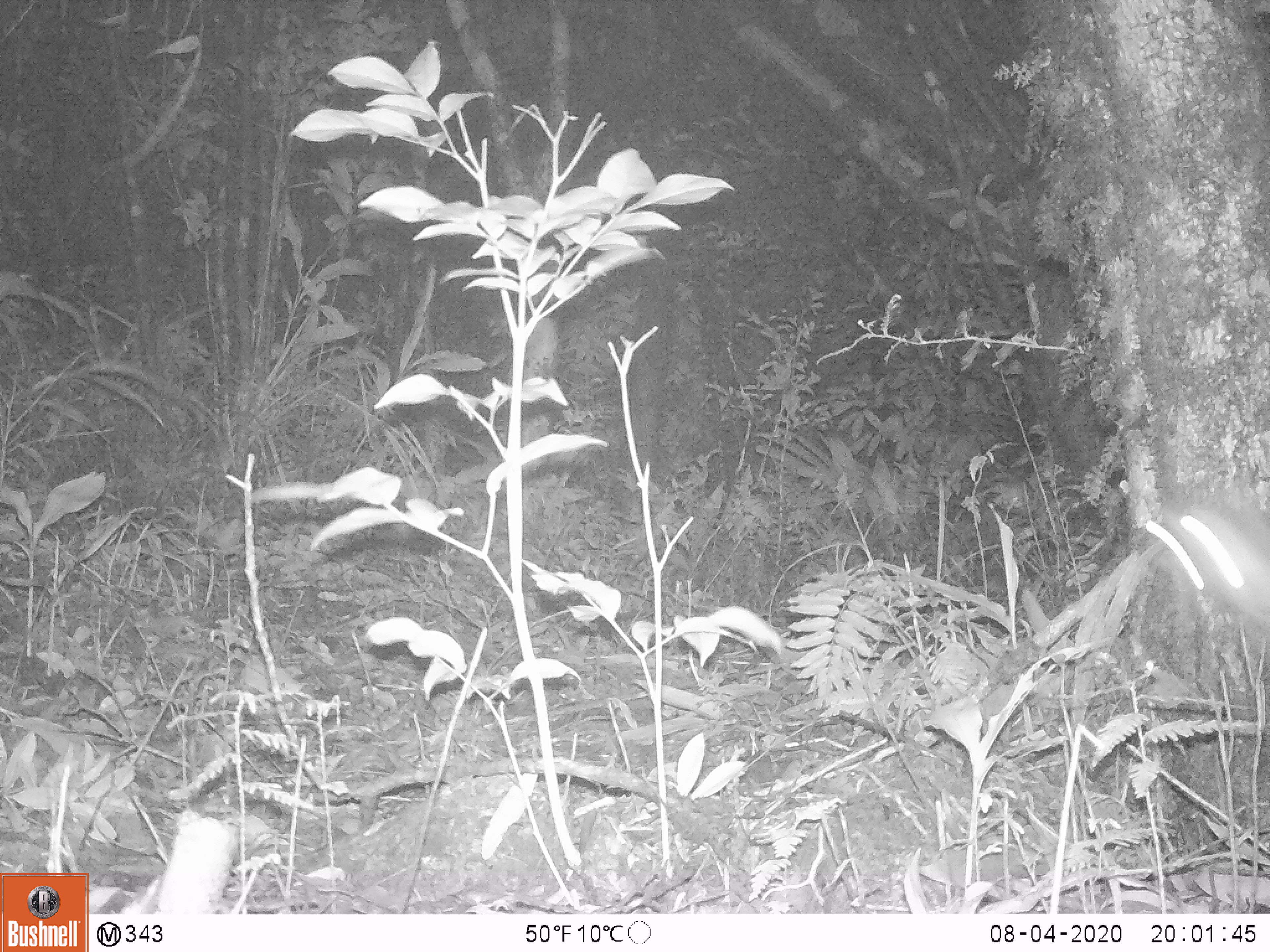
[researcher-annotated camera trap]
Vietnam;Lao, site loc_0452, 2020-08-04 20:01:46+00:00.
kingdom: Animalia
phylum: Chordata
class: Mammalia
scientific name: Mammalia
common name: mammal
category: unidentified small mammal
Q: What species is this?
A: Unidentified small mammal (mammal) (Mammalia).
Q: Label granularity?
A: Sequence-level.